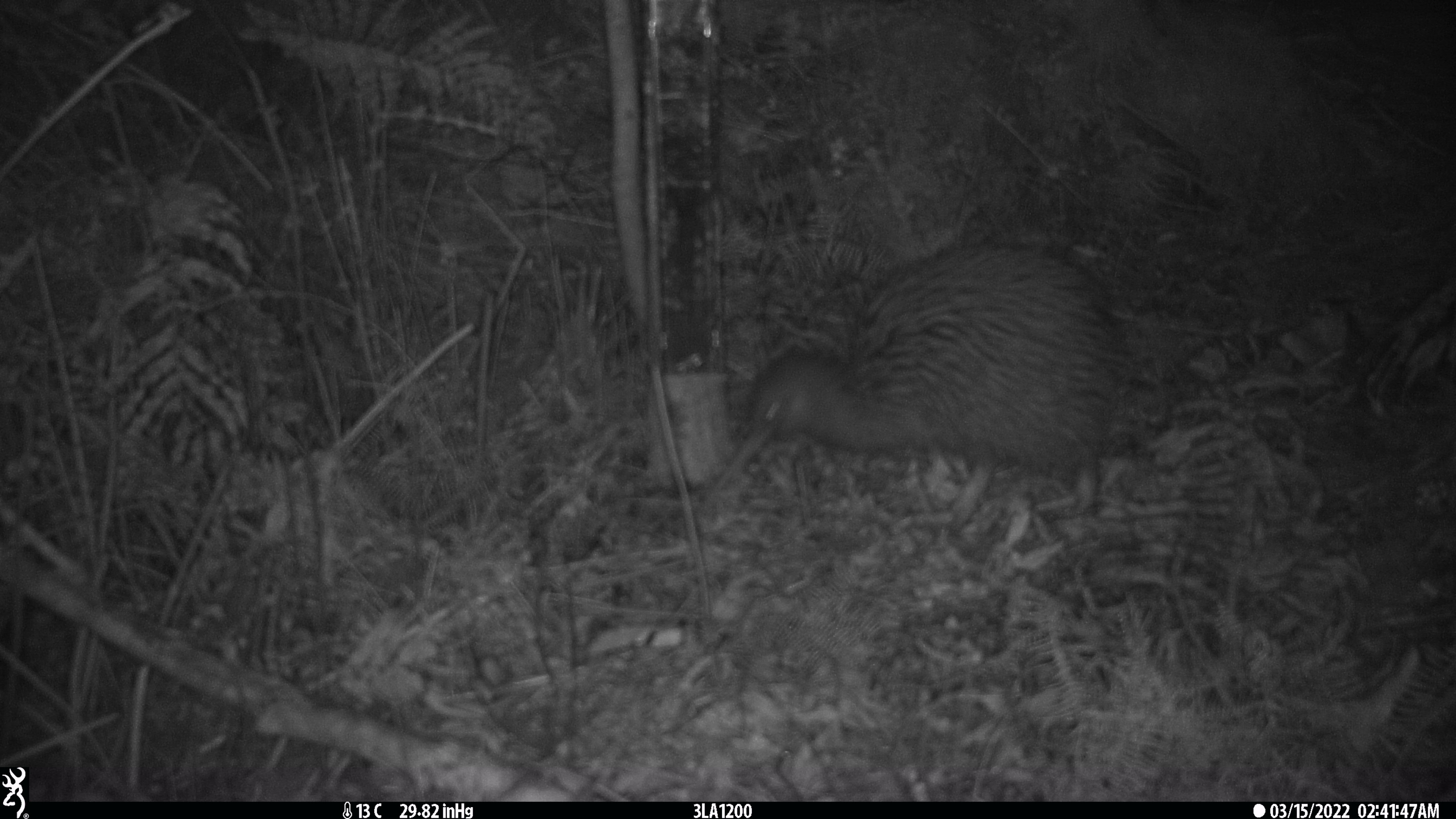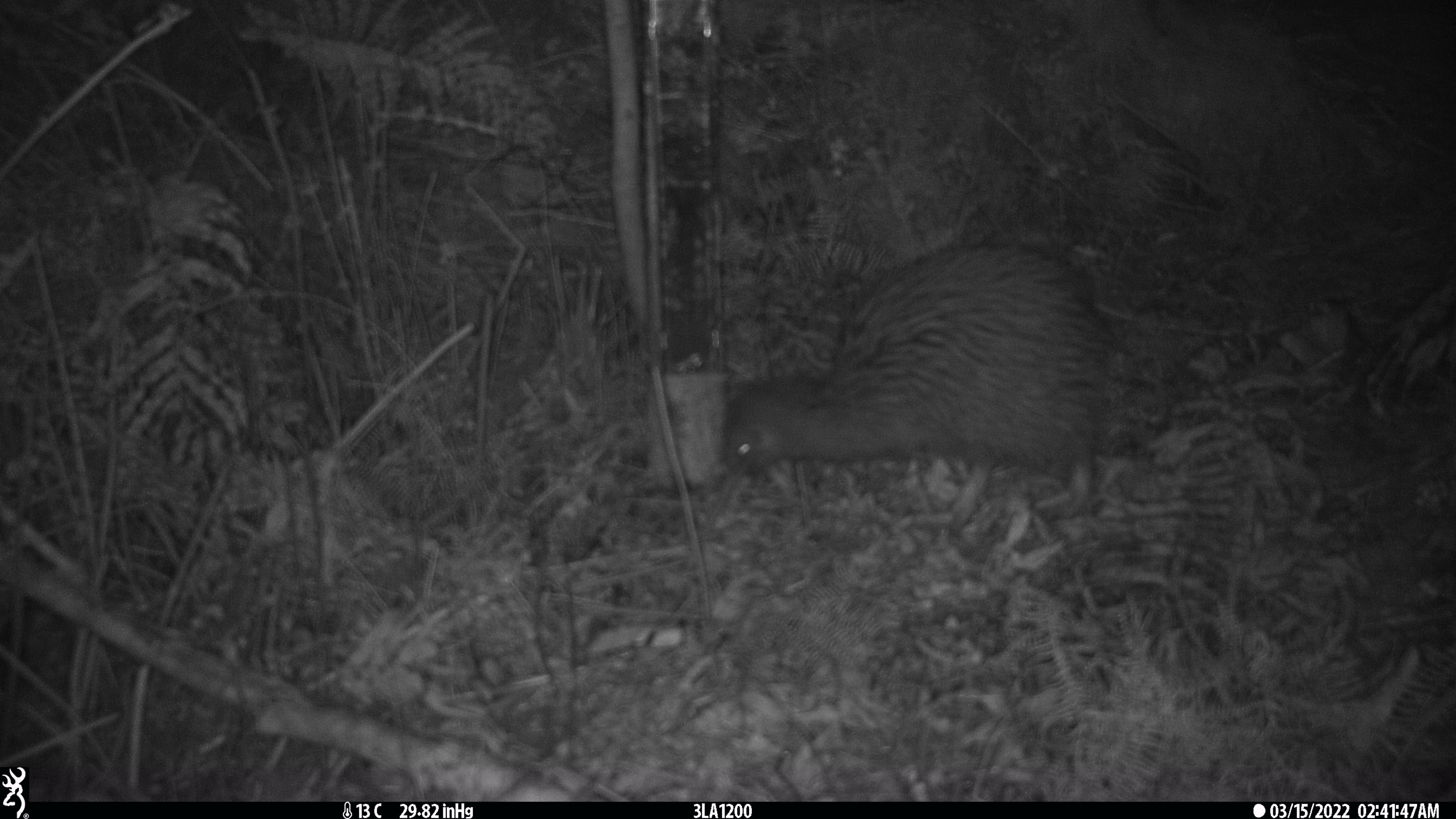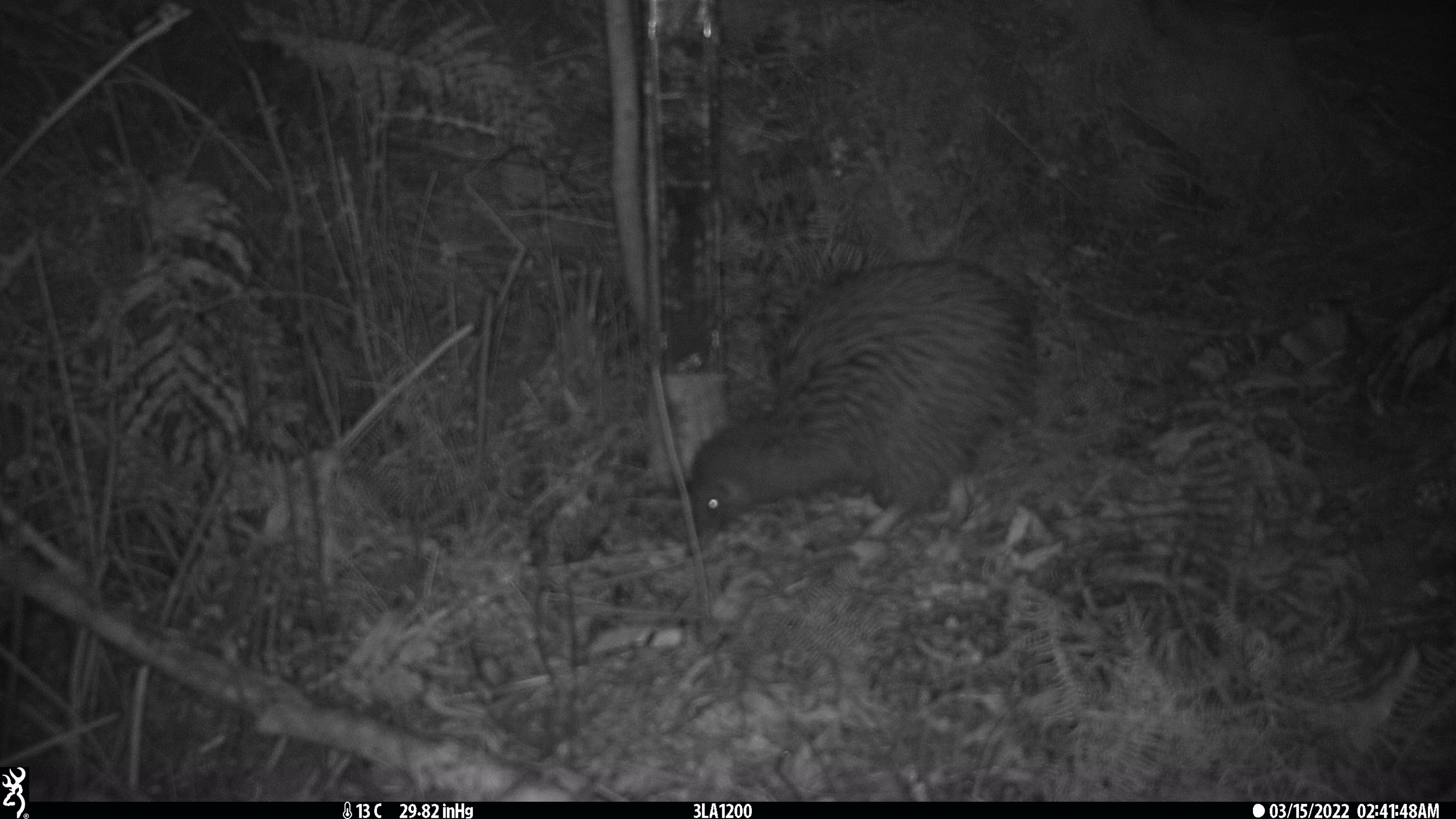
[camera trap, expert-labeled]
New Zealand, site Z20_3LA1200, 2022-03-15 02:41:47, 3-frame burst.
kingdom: Animalia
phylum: Chordata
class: Aves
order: Apterygiformes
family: Apterygidae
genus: Apteryx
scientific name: Apteryx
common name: kiwi